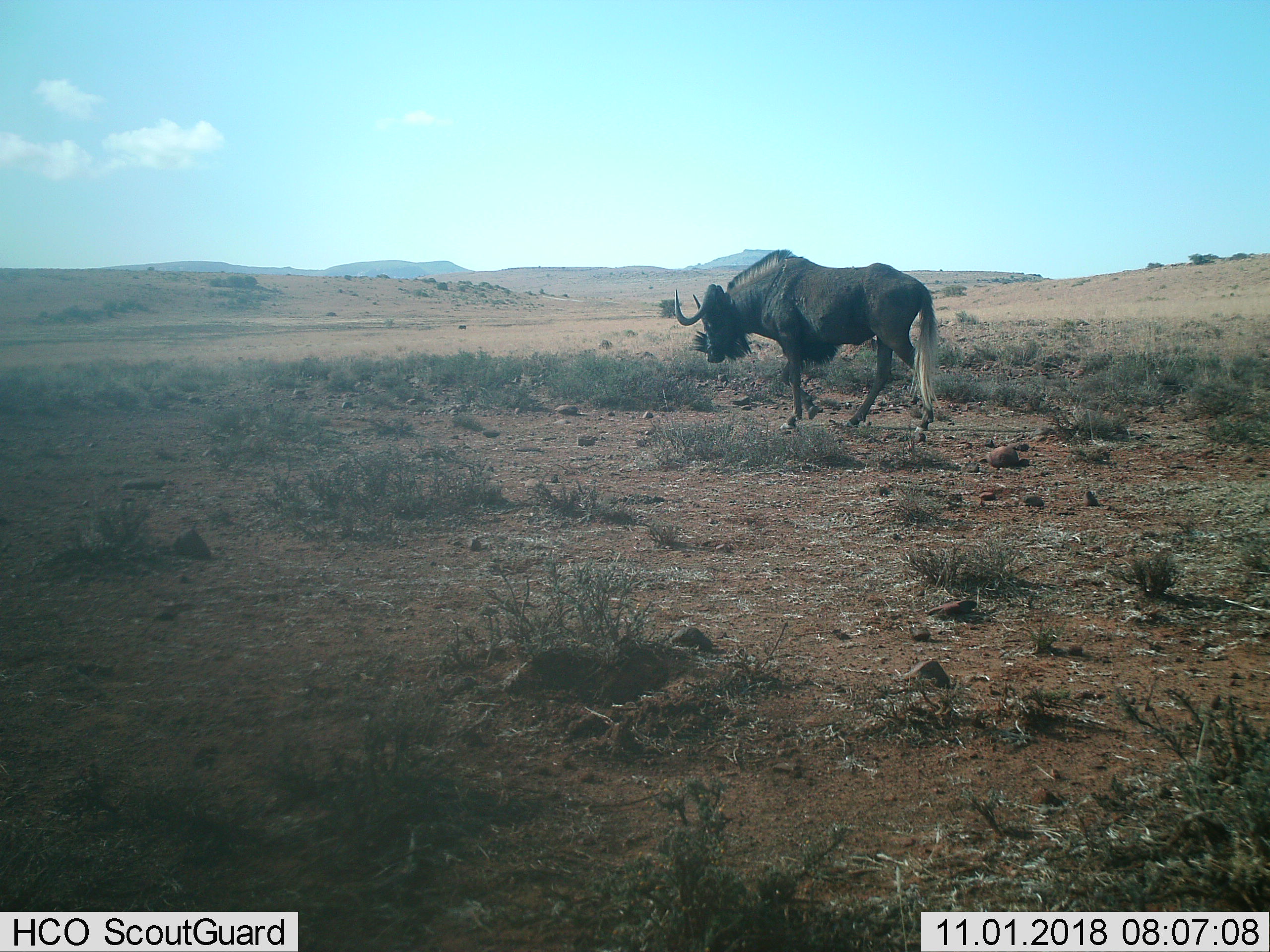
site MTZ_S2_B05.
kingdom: Animalia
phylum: Chordata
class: Mammalia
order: Artiodactyla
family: Bovidae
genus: Connochaetes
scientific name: Connochaetes gnou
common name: black wildebeest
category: wildebeestblack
Wildebeestblack (black wildebeest) (Connochaetes gnou), count 1. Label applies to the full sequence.